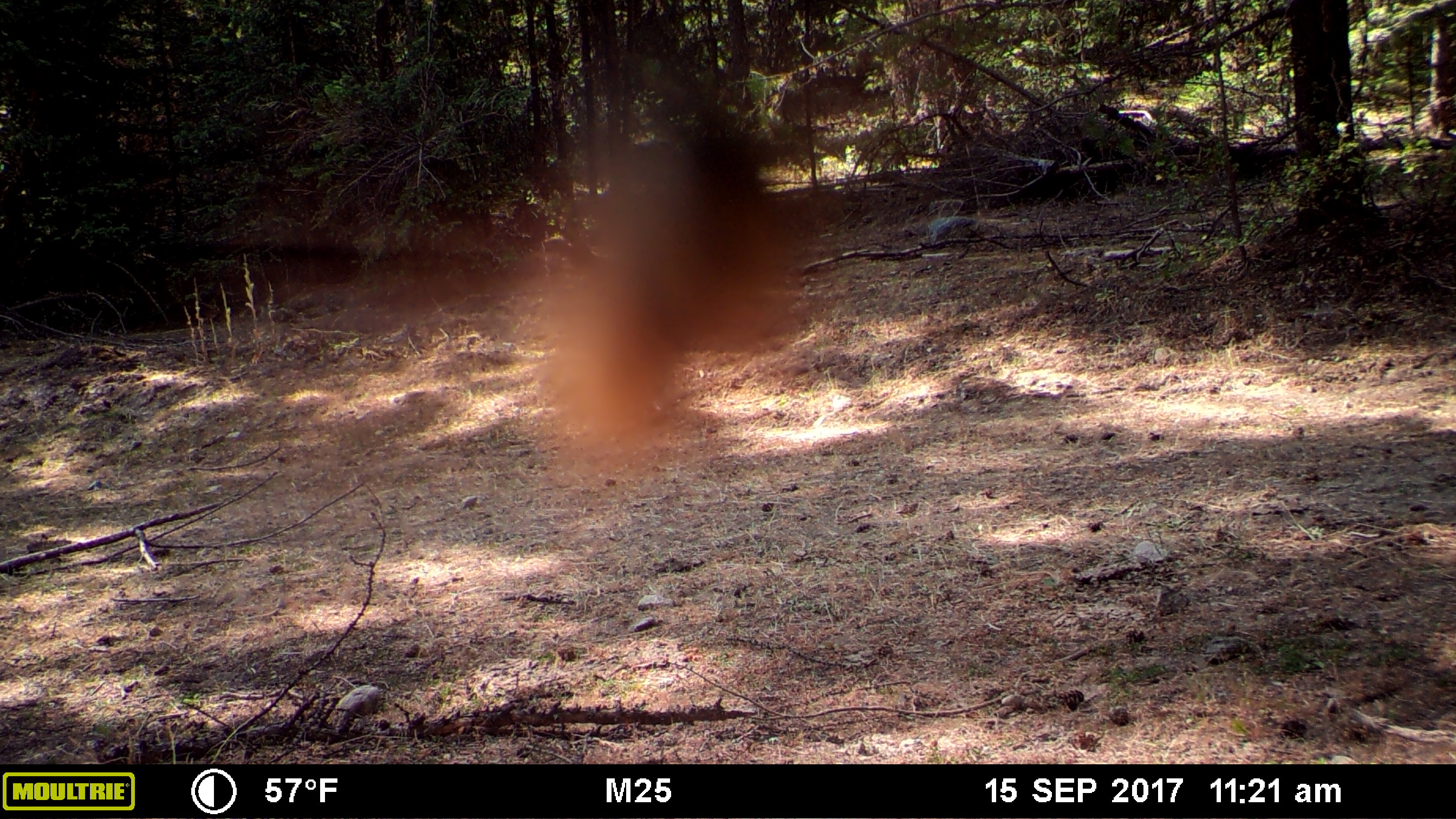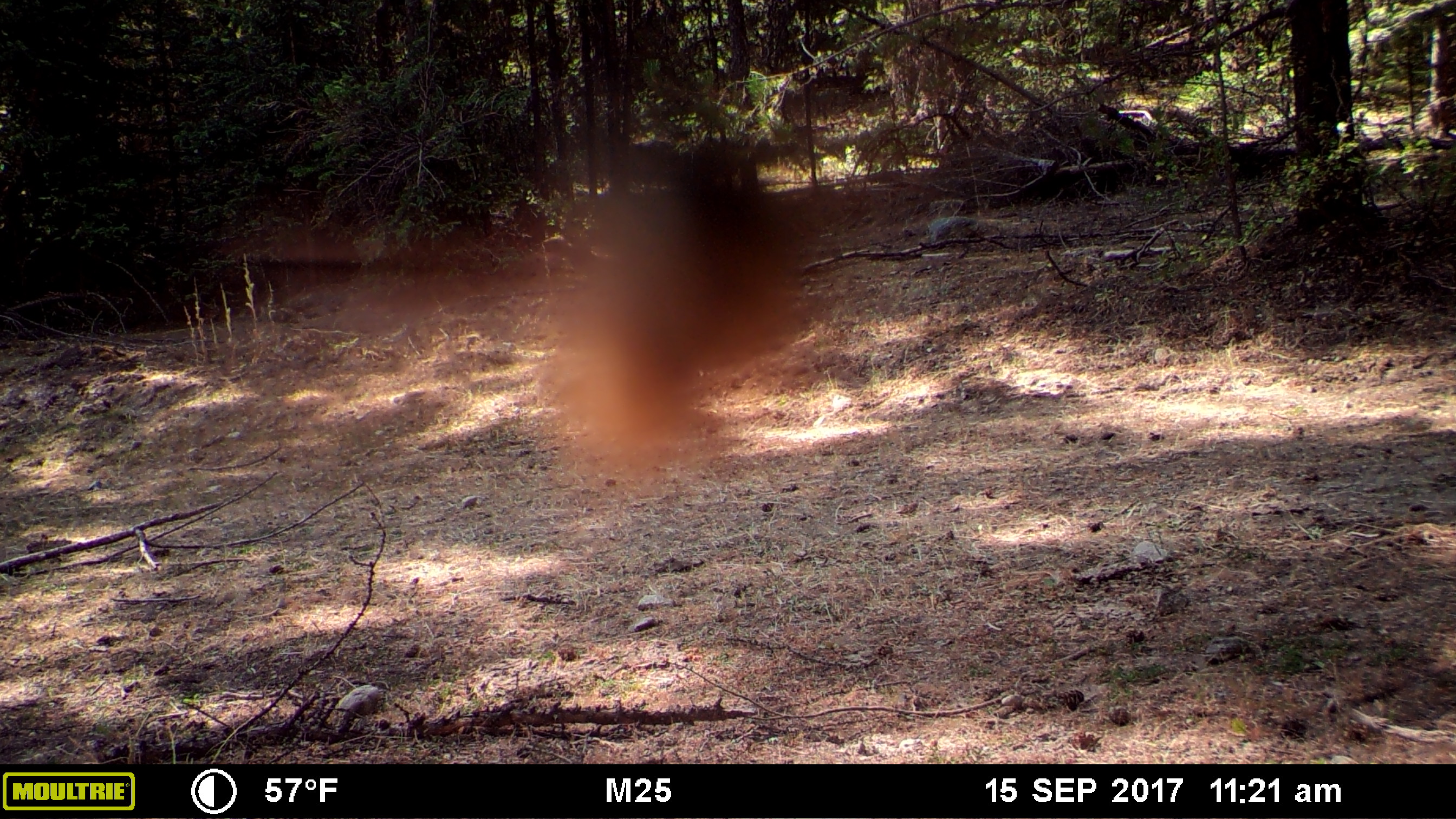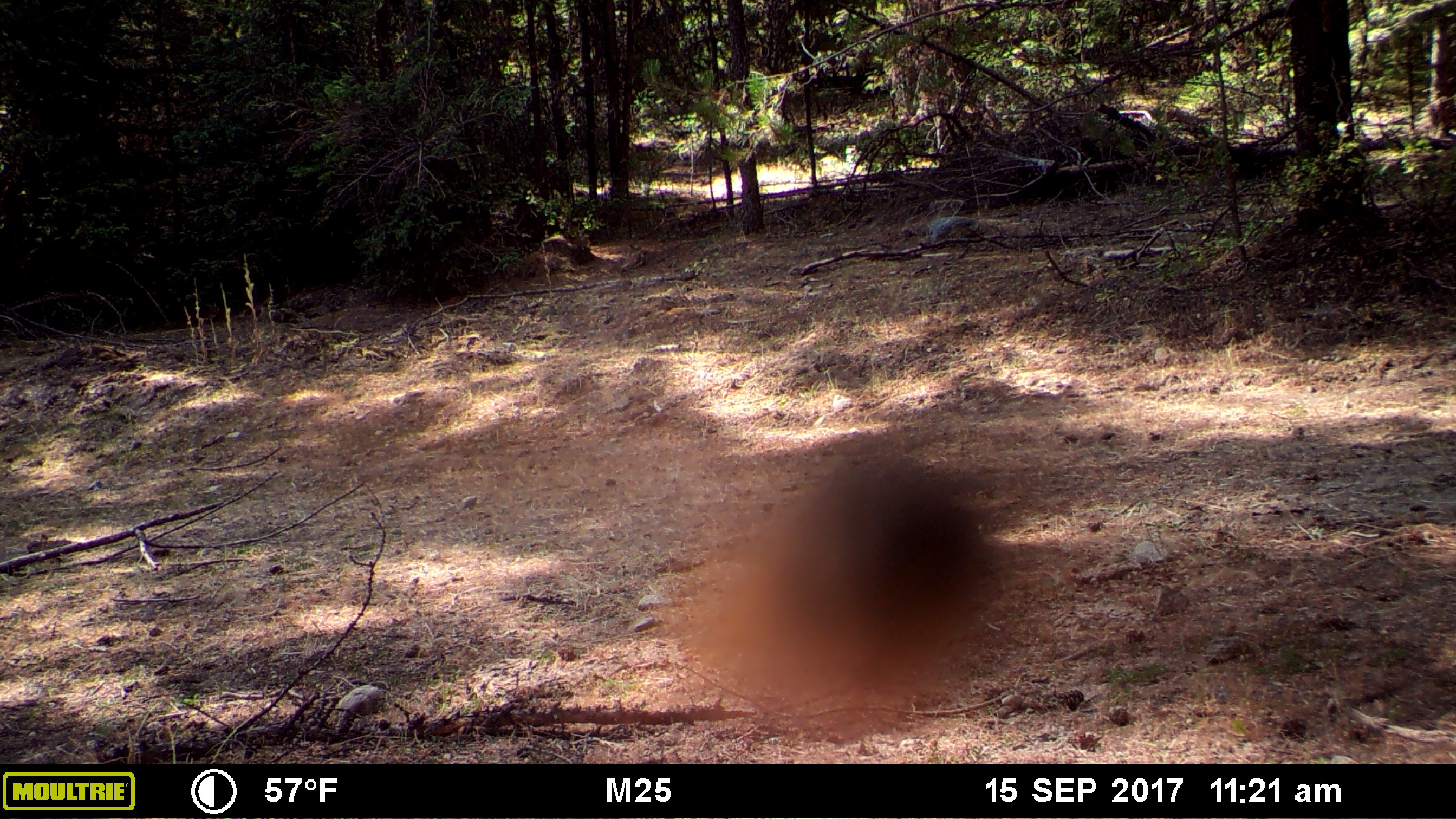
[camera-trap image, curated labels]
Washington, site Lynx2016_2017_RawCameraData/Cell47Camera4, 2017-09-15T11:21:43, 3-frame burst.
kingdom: Animalia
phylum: Chordata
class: Aves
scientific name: Aves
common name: birds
Aves (birds). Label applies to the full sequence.